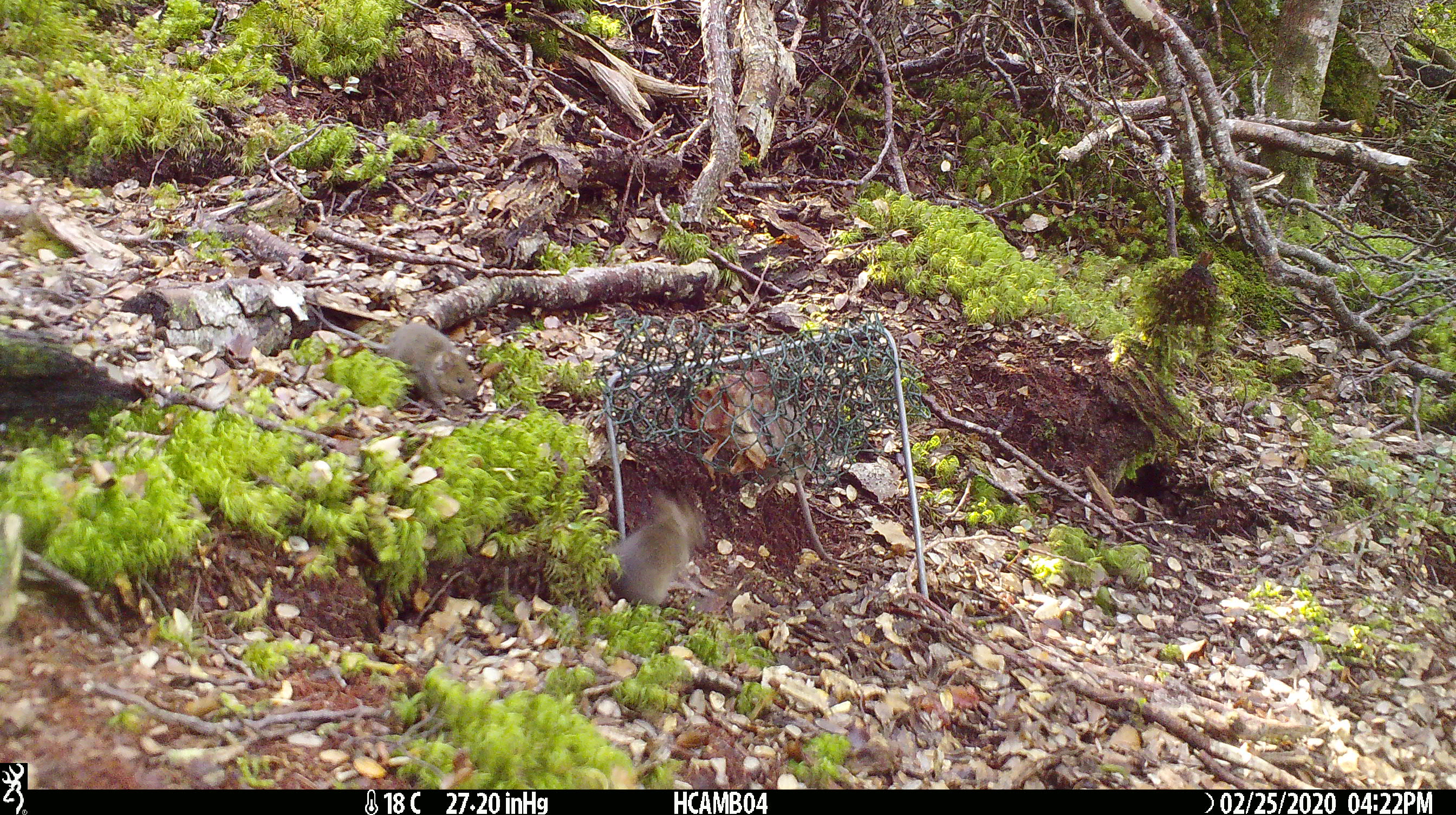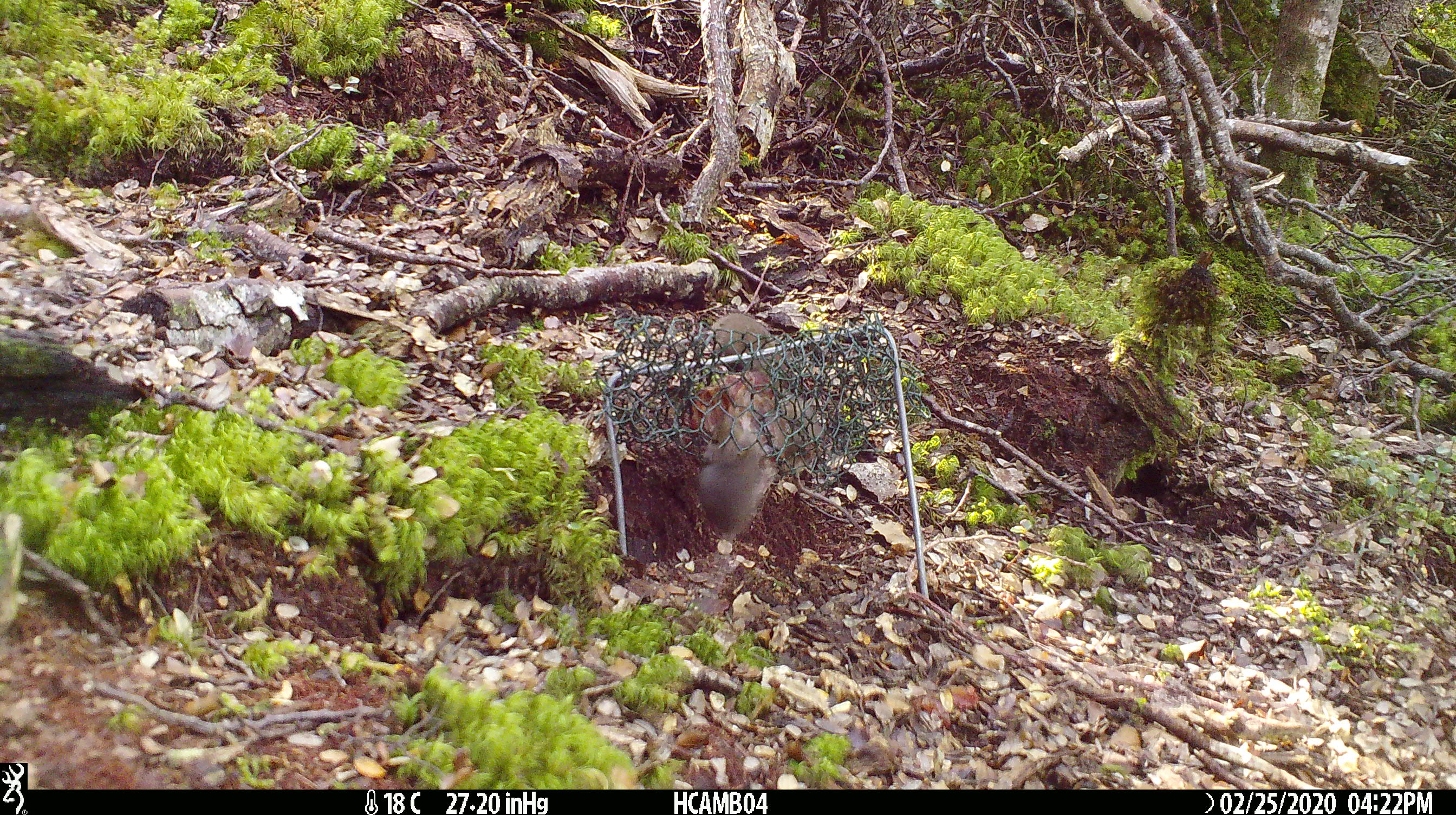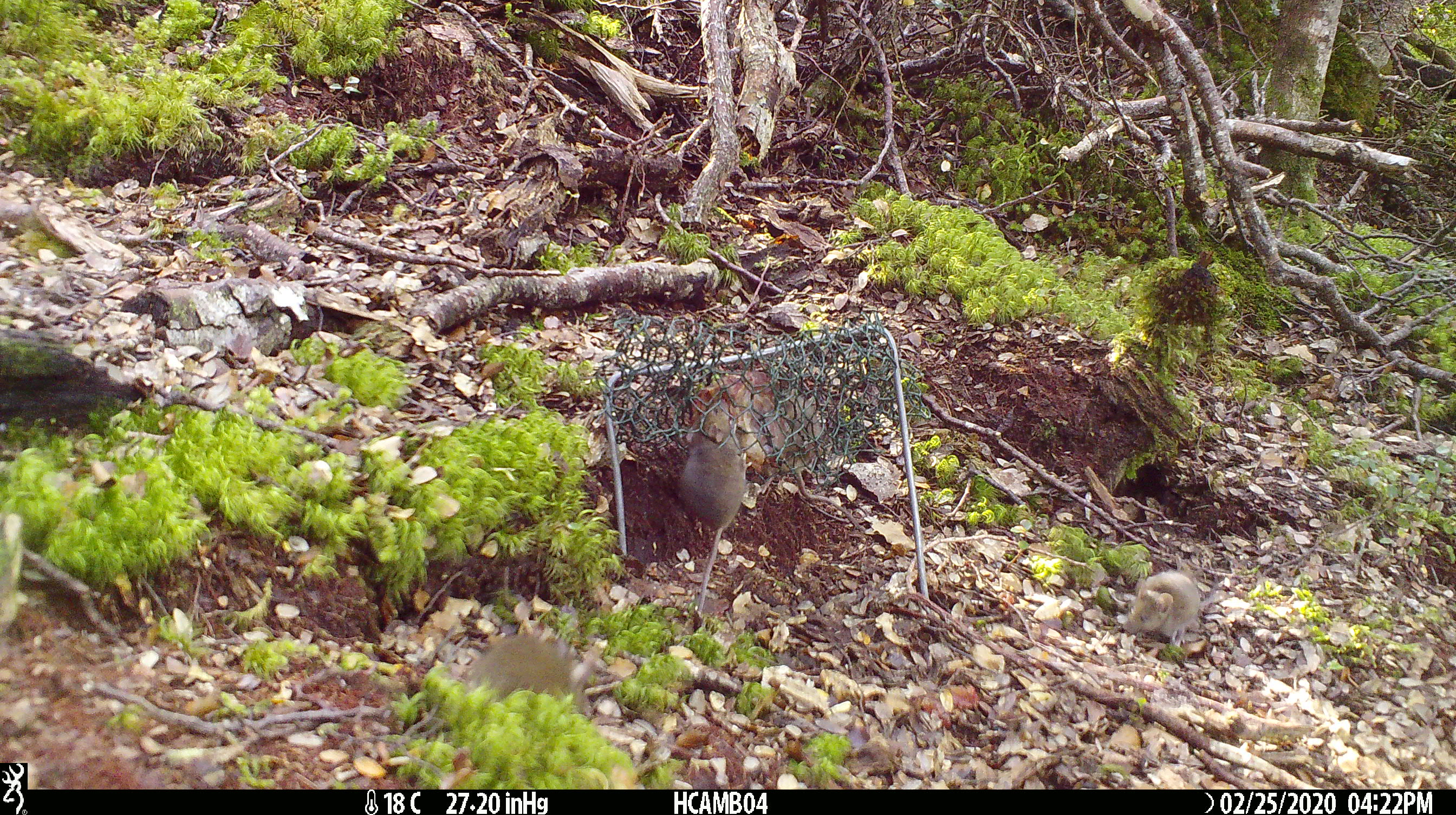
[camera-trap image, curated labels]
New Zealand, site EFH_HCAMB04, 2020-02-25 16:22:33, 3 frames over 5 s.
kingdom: Animalia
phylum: Chordata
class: Mammalia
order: Rodentia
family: Muridae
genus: Mus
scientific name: Mus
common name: mouse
Mouse (Mus).